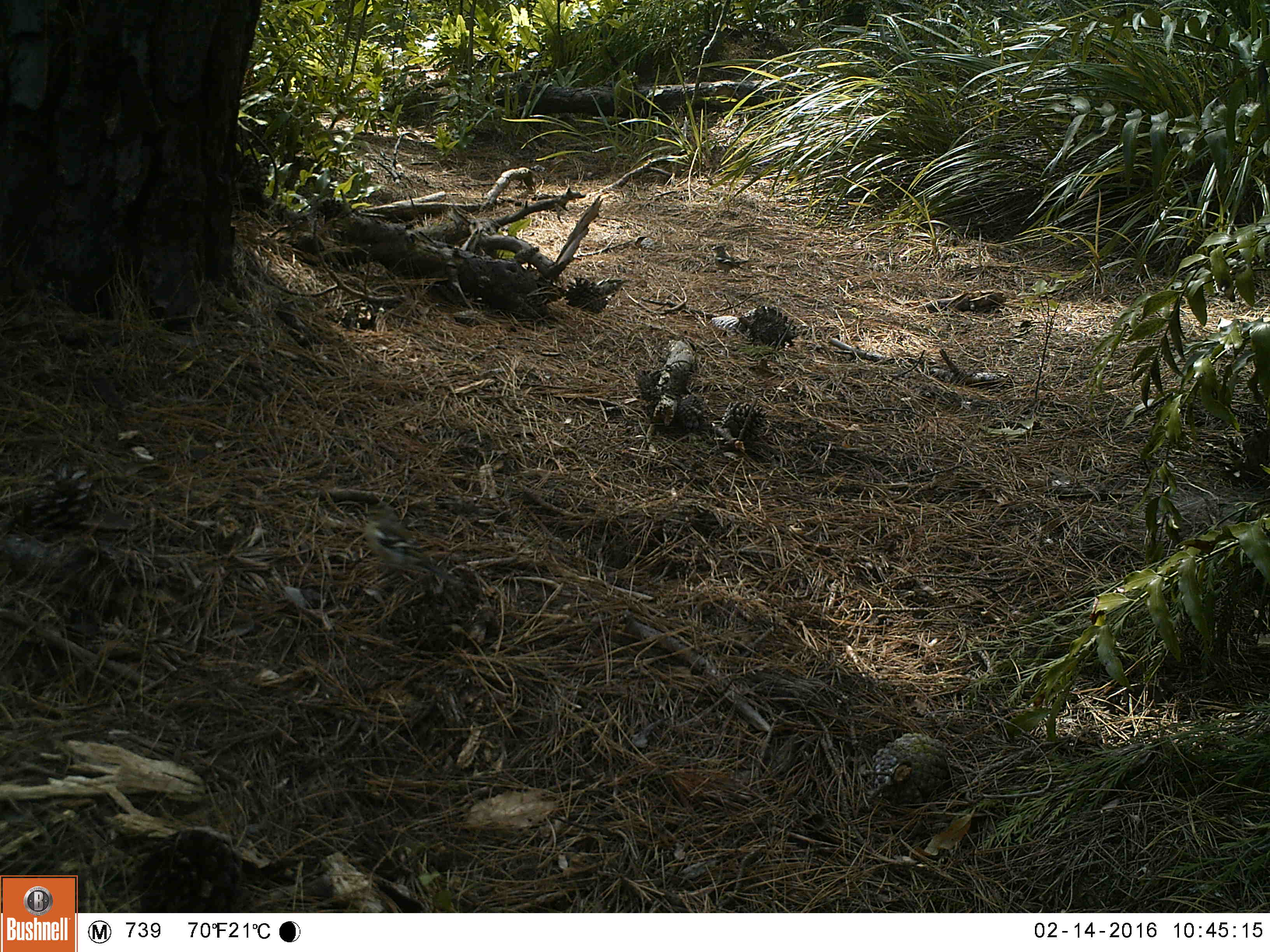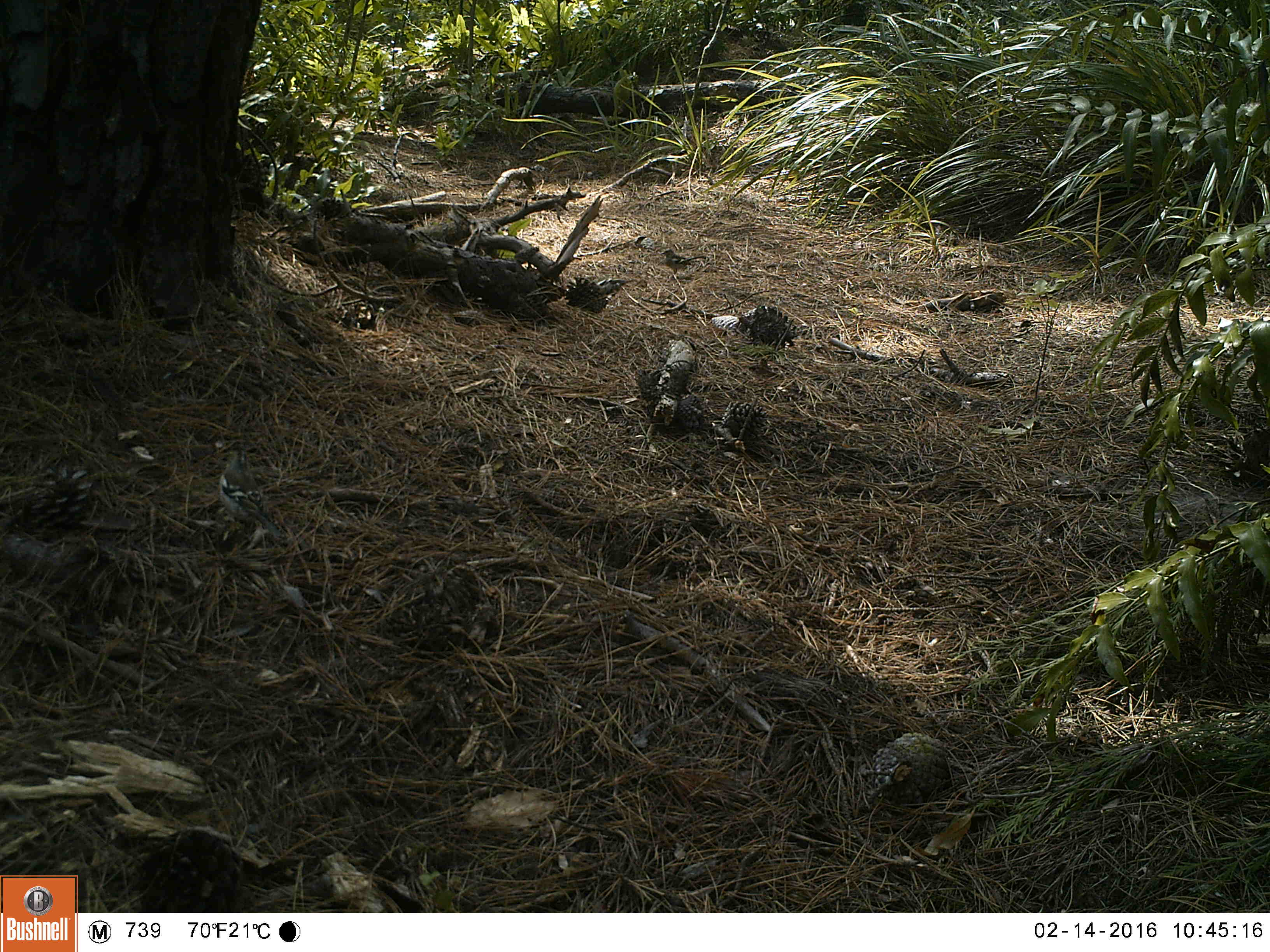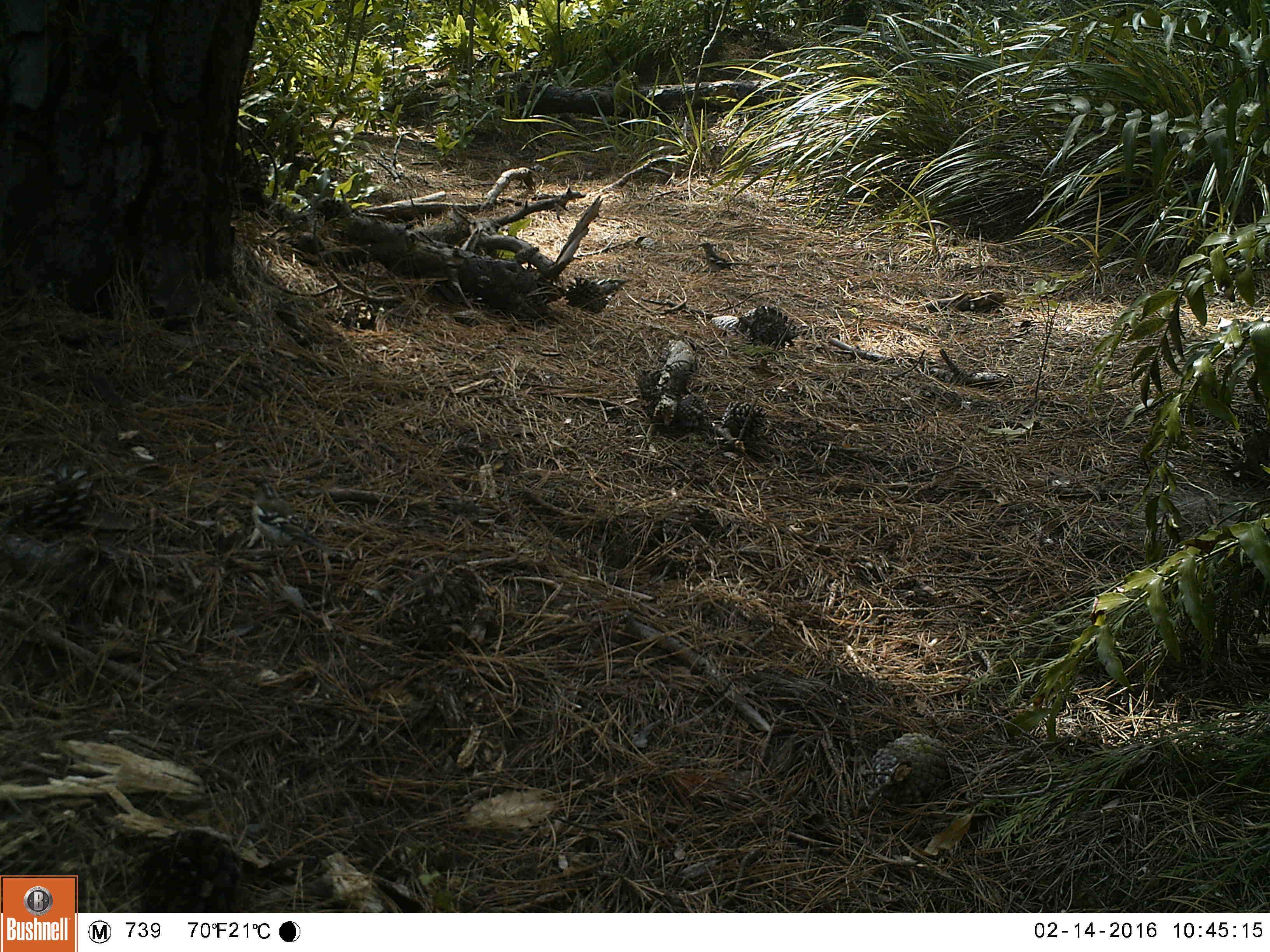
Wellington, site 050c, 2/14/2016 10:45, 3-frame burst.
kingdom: Animalia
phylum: Chordata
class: Aves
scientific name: Aves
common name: bird